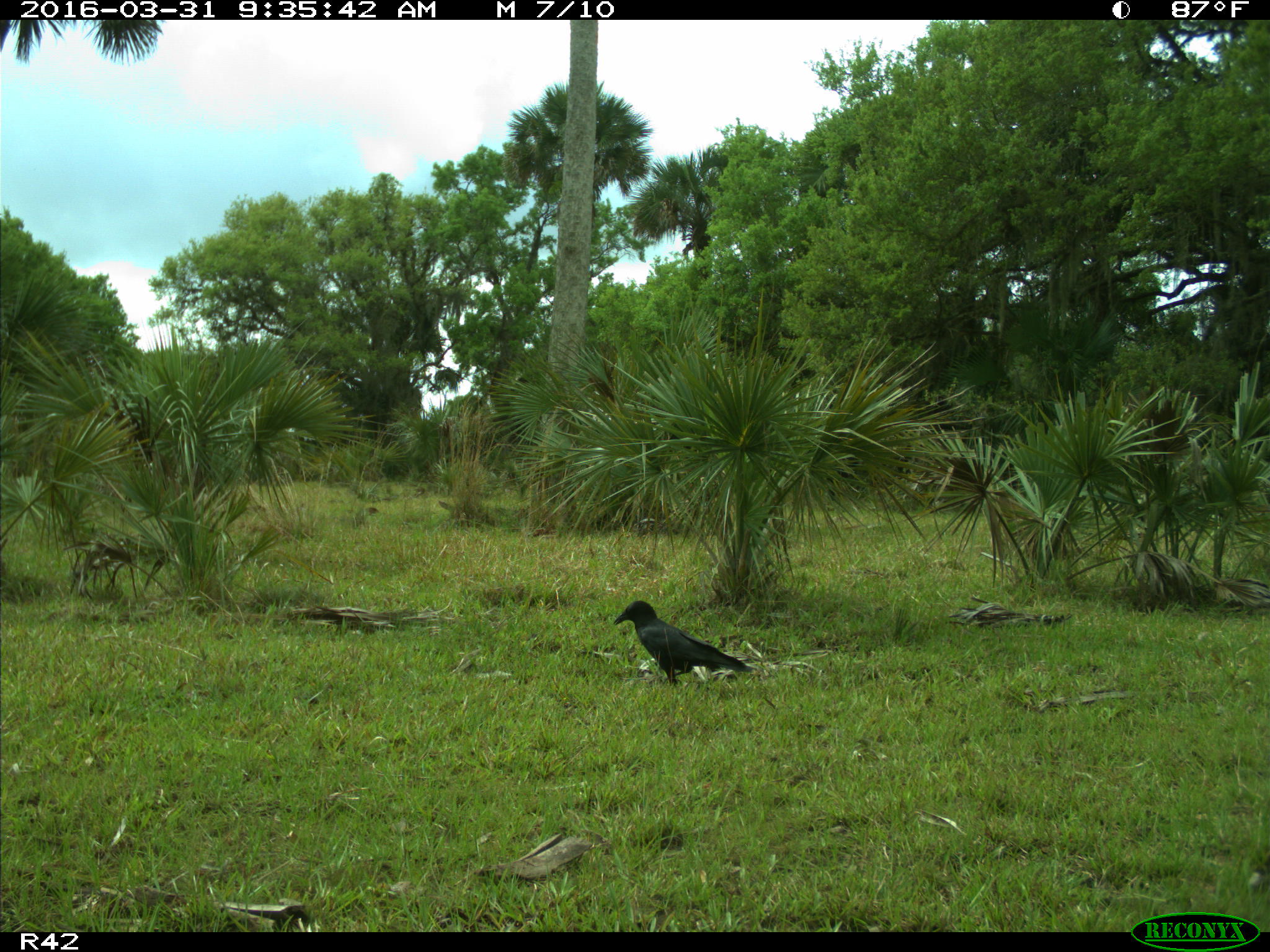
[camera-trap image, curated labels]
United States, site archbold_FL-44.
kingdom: Animalia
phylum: Chordata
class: Aves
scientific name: Aves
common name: birds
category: unidentified bird